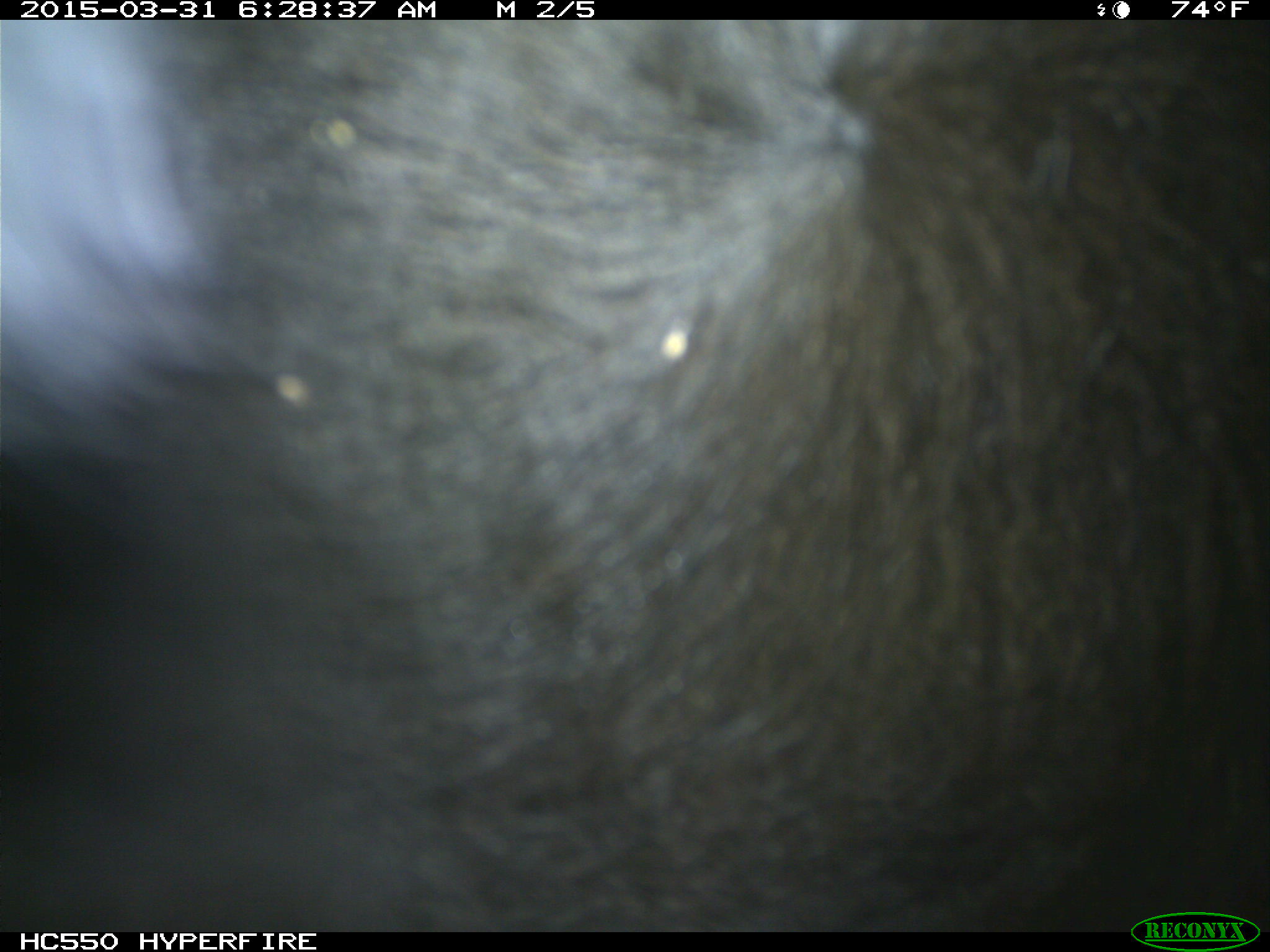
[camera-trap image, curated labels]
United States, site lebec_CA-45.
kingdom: Animalia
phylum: Chordata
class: Mammalia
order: Artiodactyla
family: Bovidae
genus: Bos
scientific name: Bos taurus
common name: domestic cow